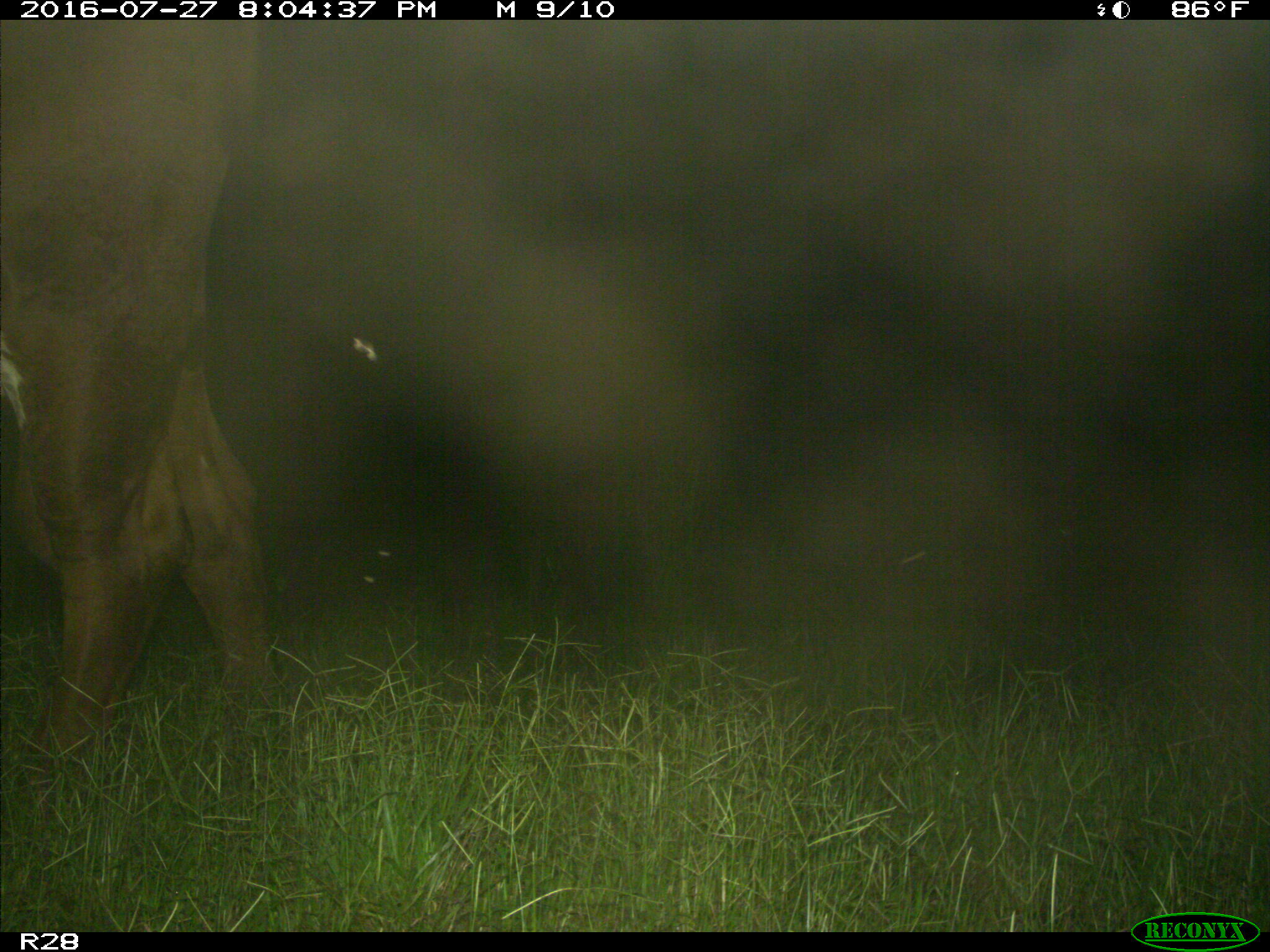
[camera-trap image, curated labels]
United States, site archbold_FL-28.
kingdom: Animalia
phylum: Chordata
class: Mammalia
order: Artiodactyla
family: Bovidae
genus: Bos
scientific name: Bos taurus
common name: domestic cow